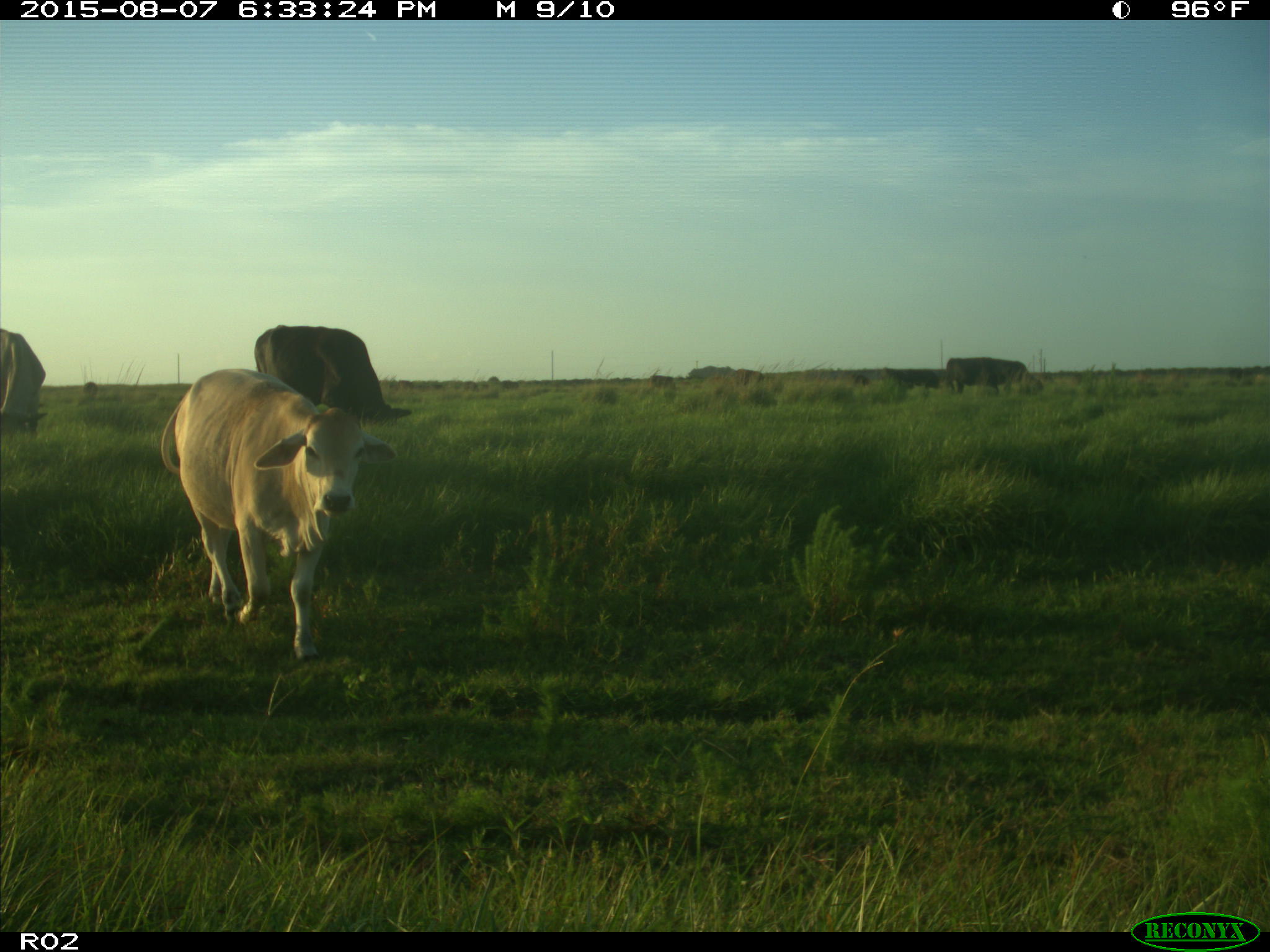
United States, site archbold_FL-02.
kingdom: Animalia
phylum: Chordata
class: Mammalia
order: Artiodactyla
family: Bovidae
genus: Bos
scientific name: Bos taurus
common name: domestic cow